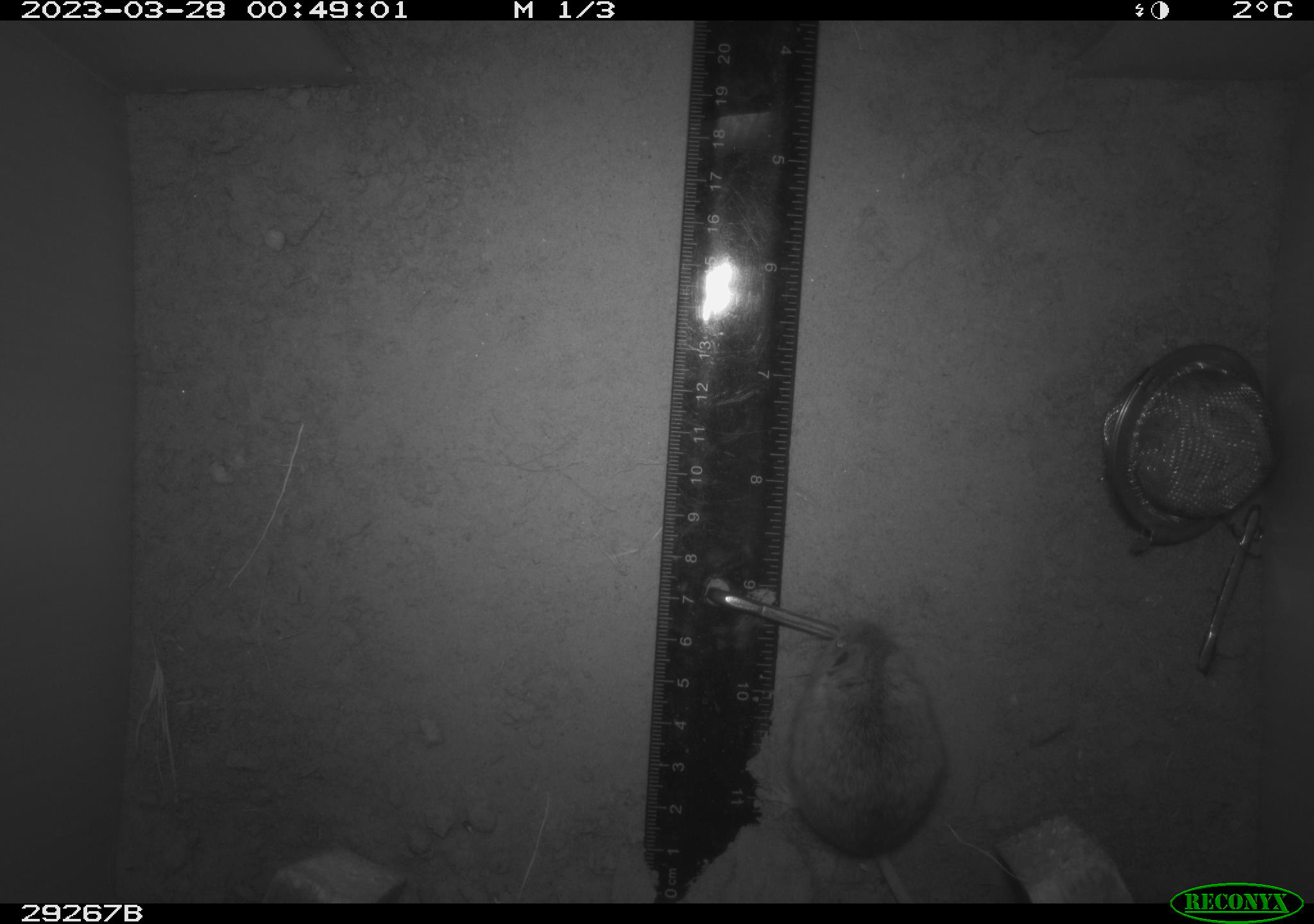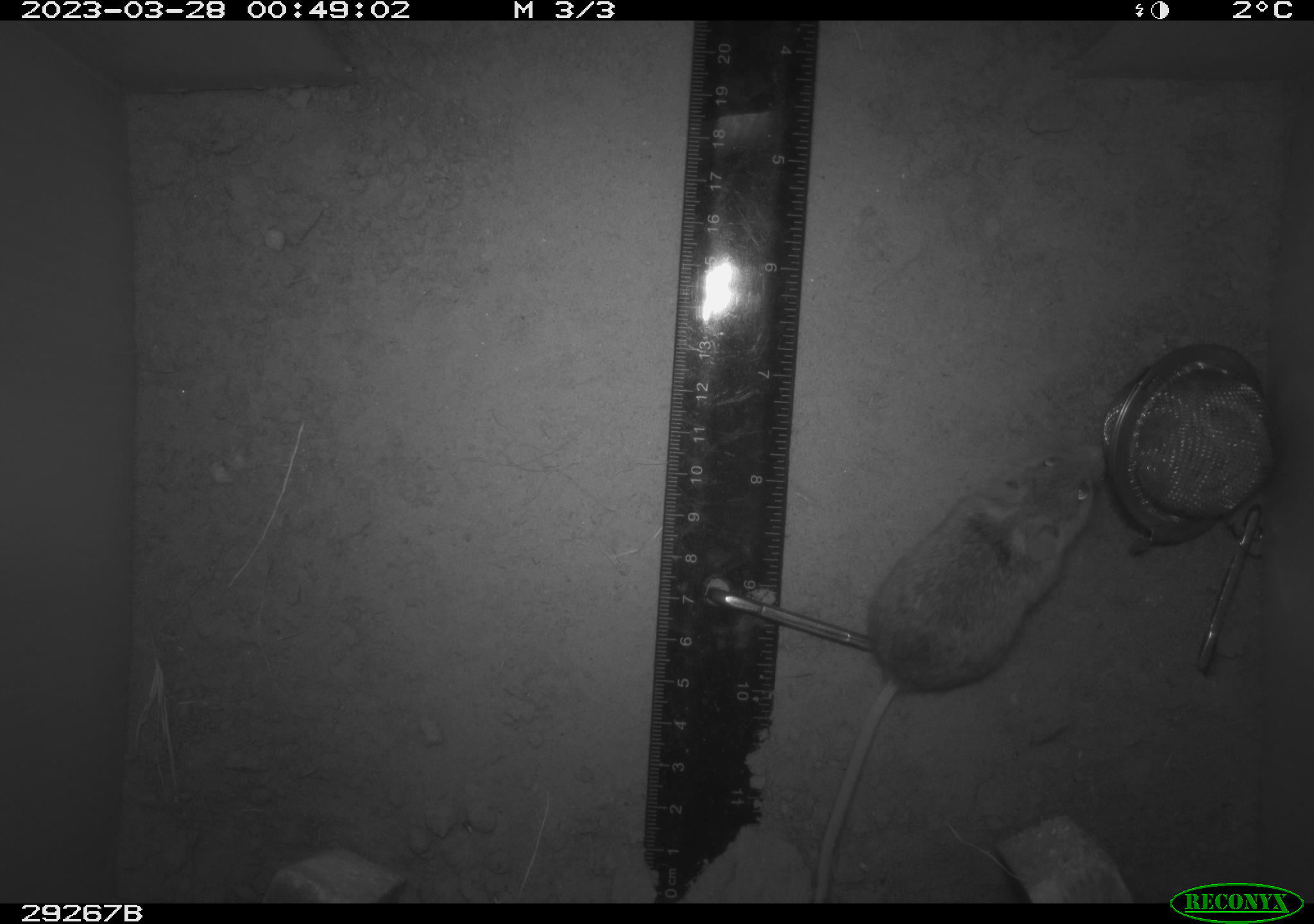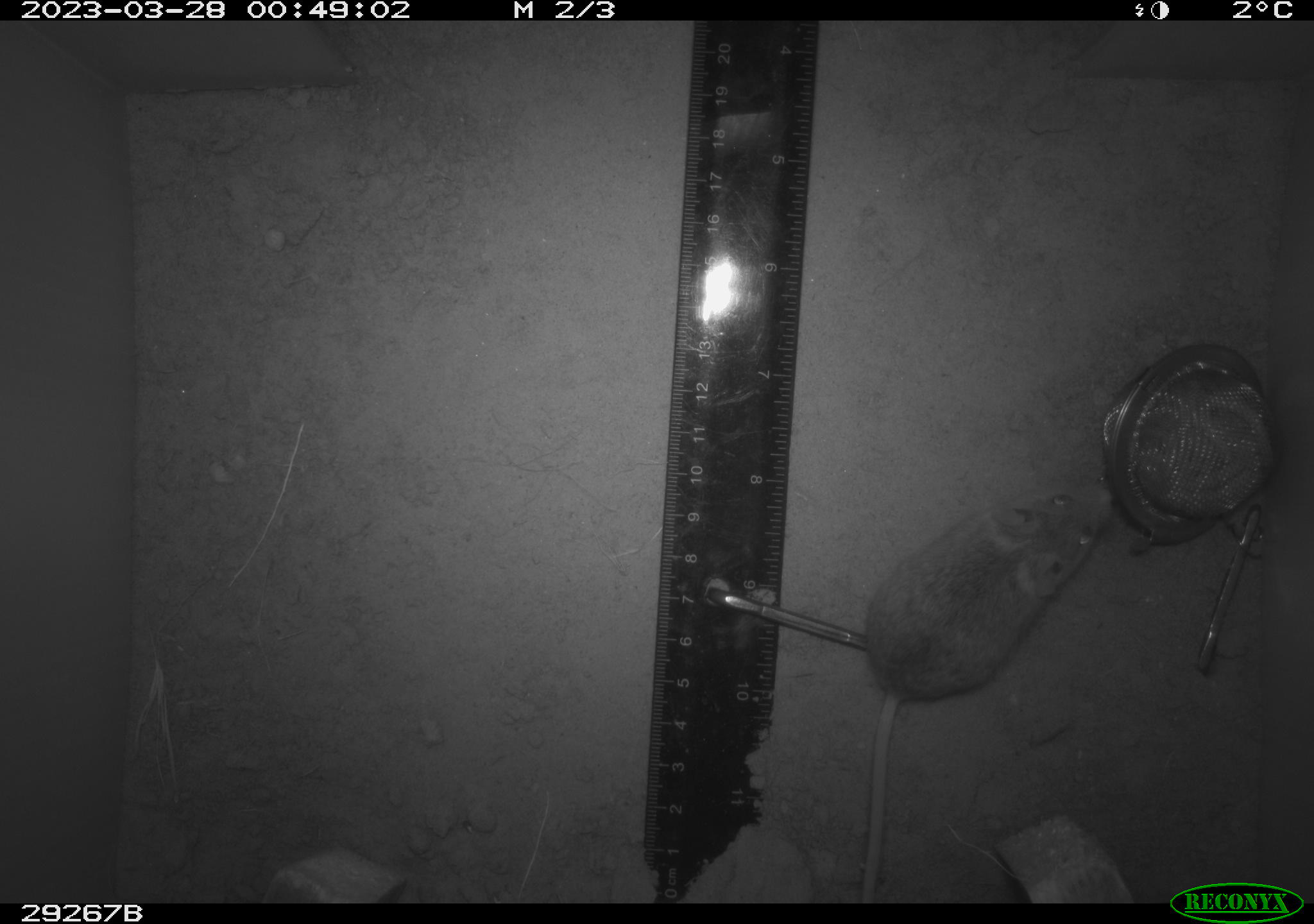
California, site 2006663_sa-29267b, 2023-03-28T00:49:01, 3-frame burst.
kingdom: Animalia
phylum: Chordata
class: Mammalia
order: Rodentia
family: Cricetidae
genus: Peromyscus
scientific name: Peromyscus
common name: deer mice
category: peromyscus species